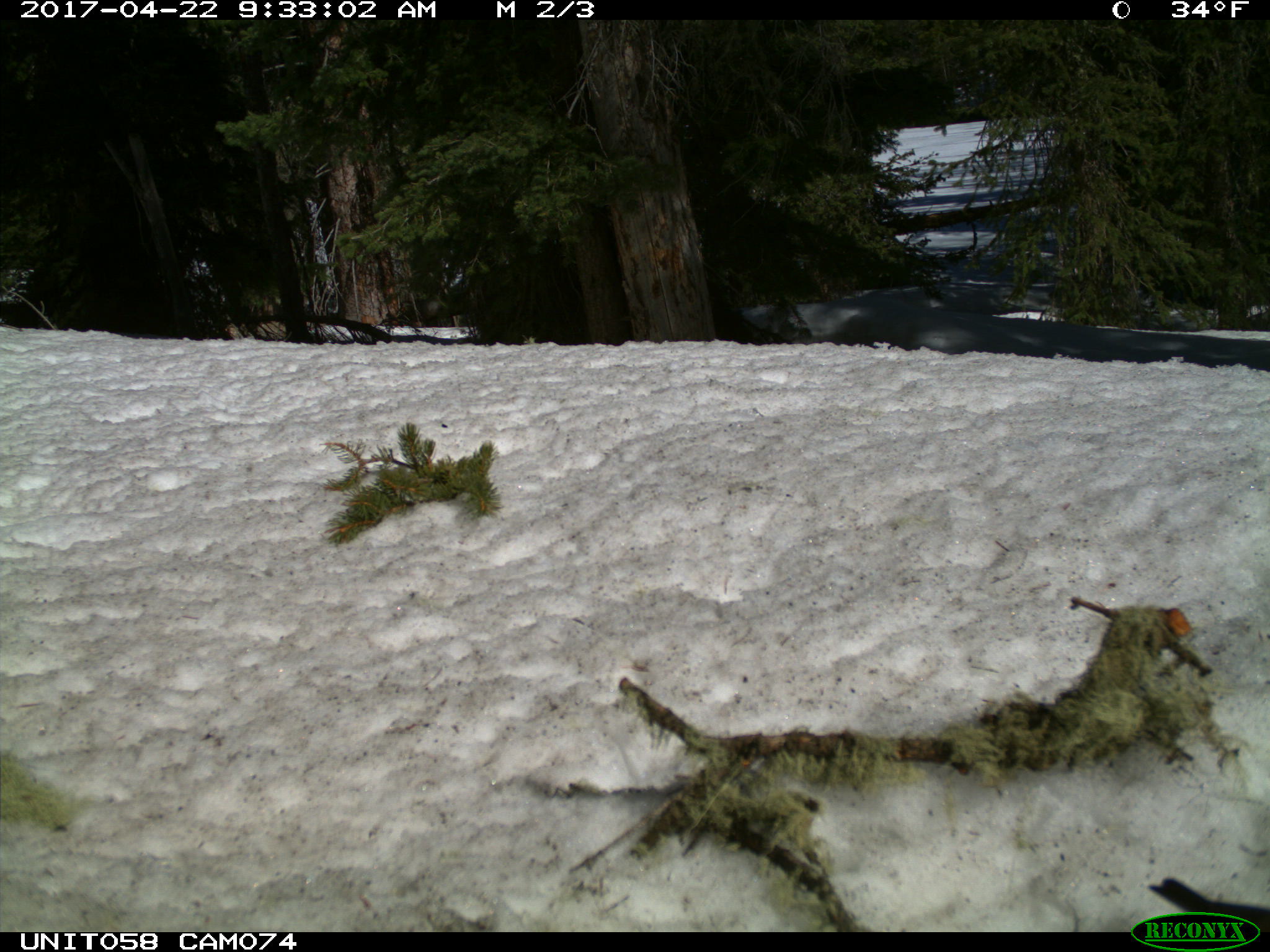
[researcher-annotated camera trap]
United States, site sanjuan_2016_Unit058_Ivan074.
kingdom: Animalia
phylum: Chordata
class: Aves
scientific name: Aves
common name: birds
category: unidentified bird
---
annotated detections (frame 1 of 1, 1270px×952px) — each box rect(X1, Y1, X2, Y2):
animal: rect(1147, 878, 1269, 935)